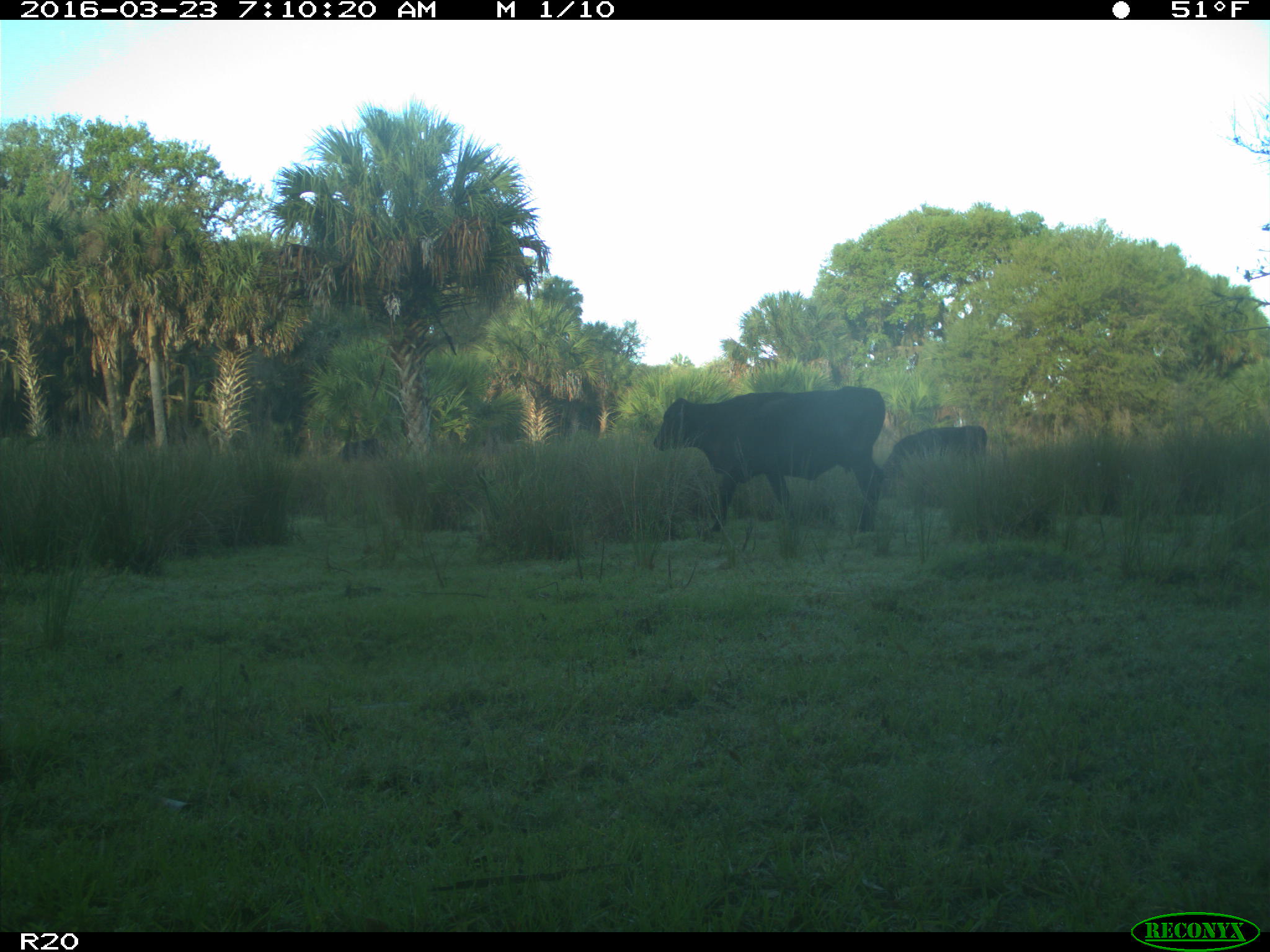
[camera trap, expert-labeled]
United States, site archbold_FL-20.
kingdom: Animalia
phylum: Chordata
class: Mammalia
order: Artiodactyla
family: Bovidae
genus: Bos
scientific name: Bos taurus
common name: domestic cow